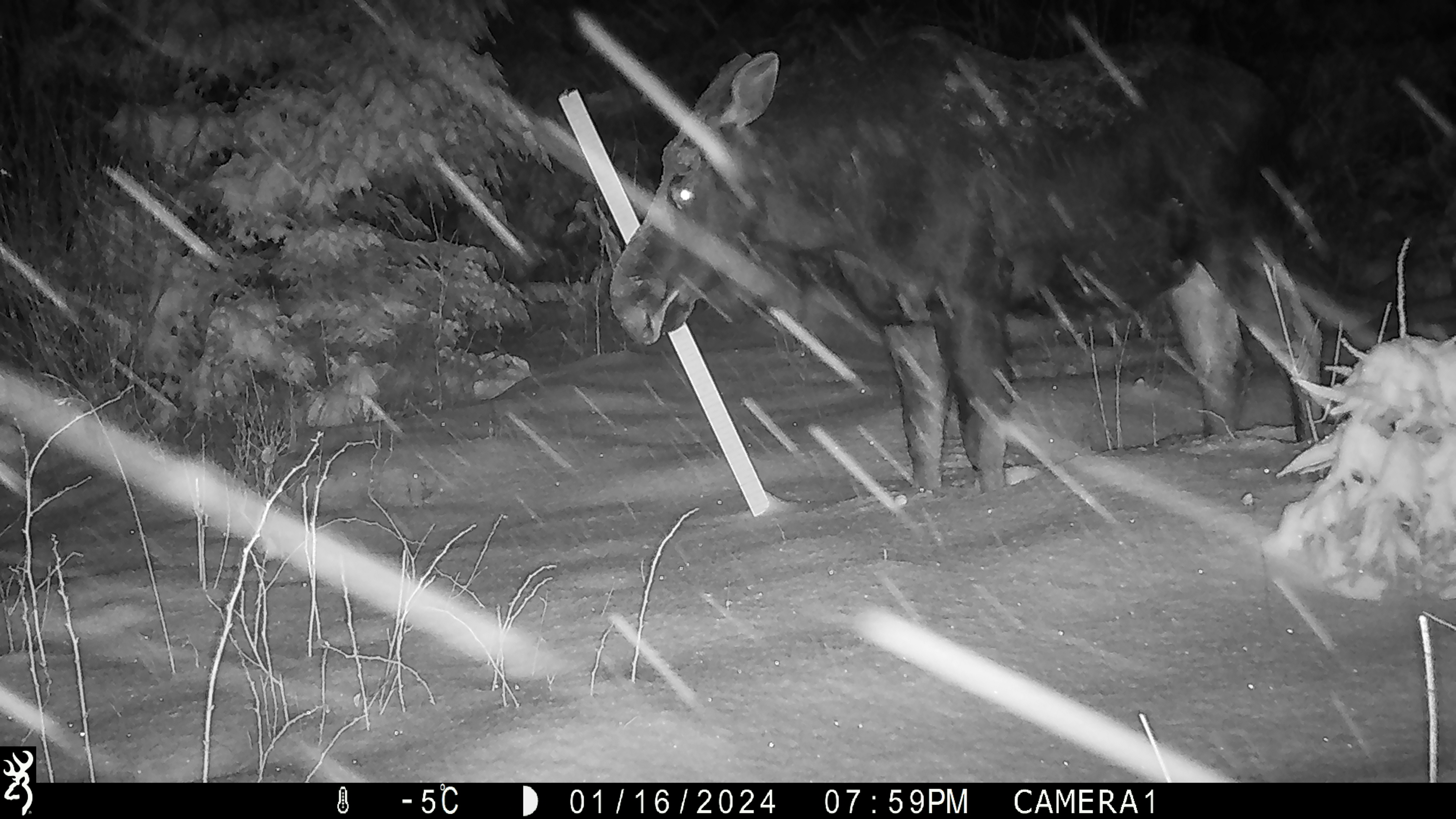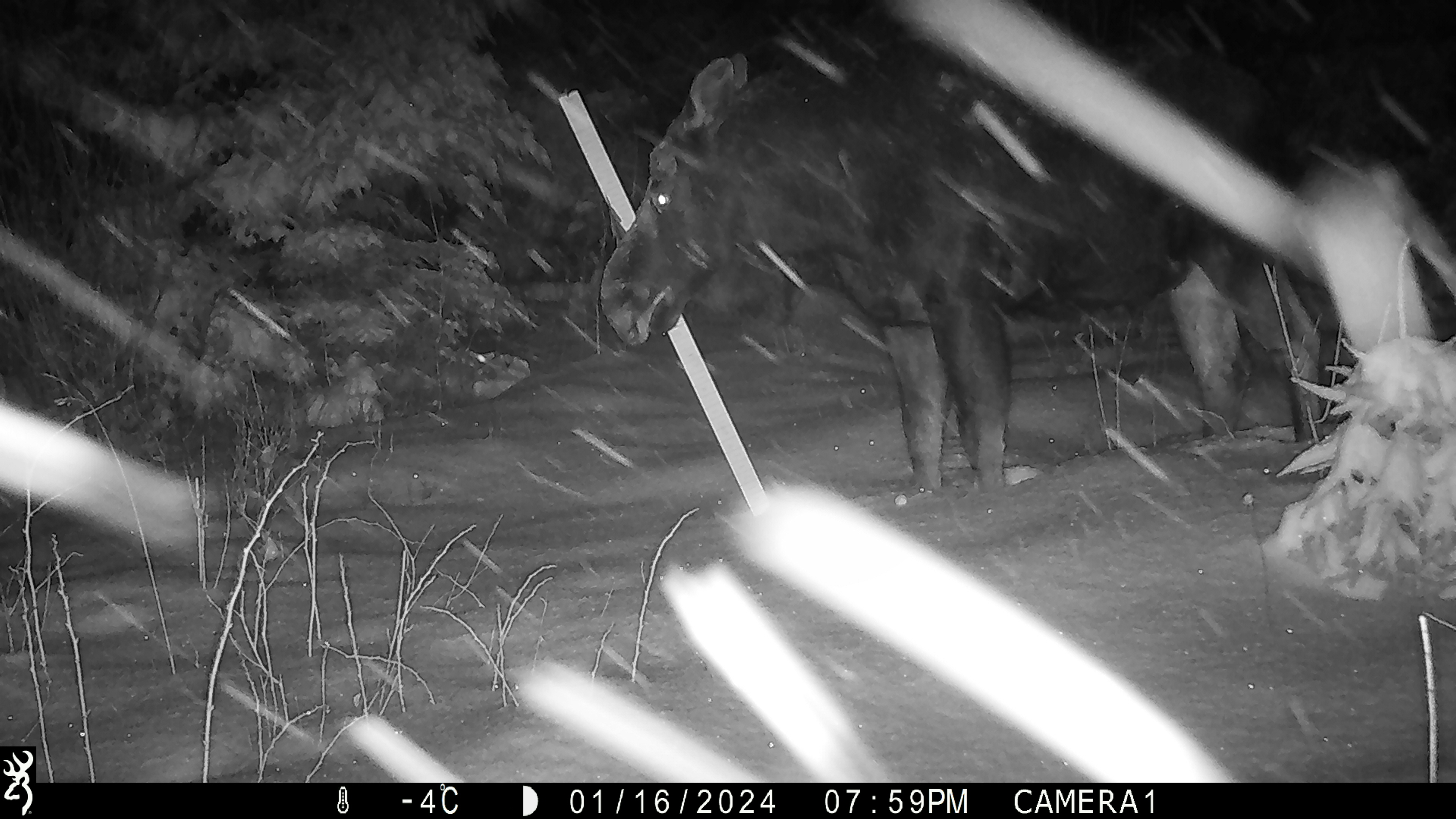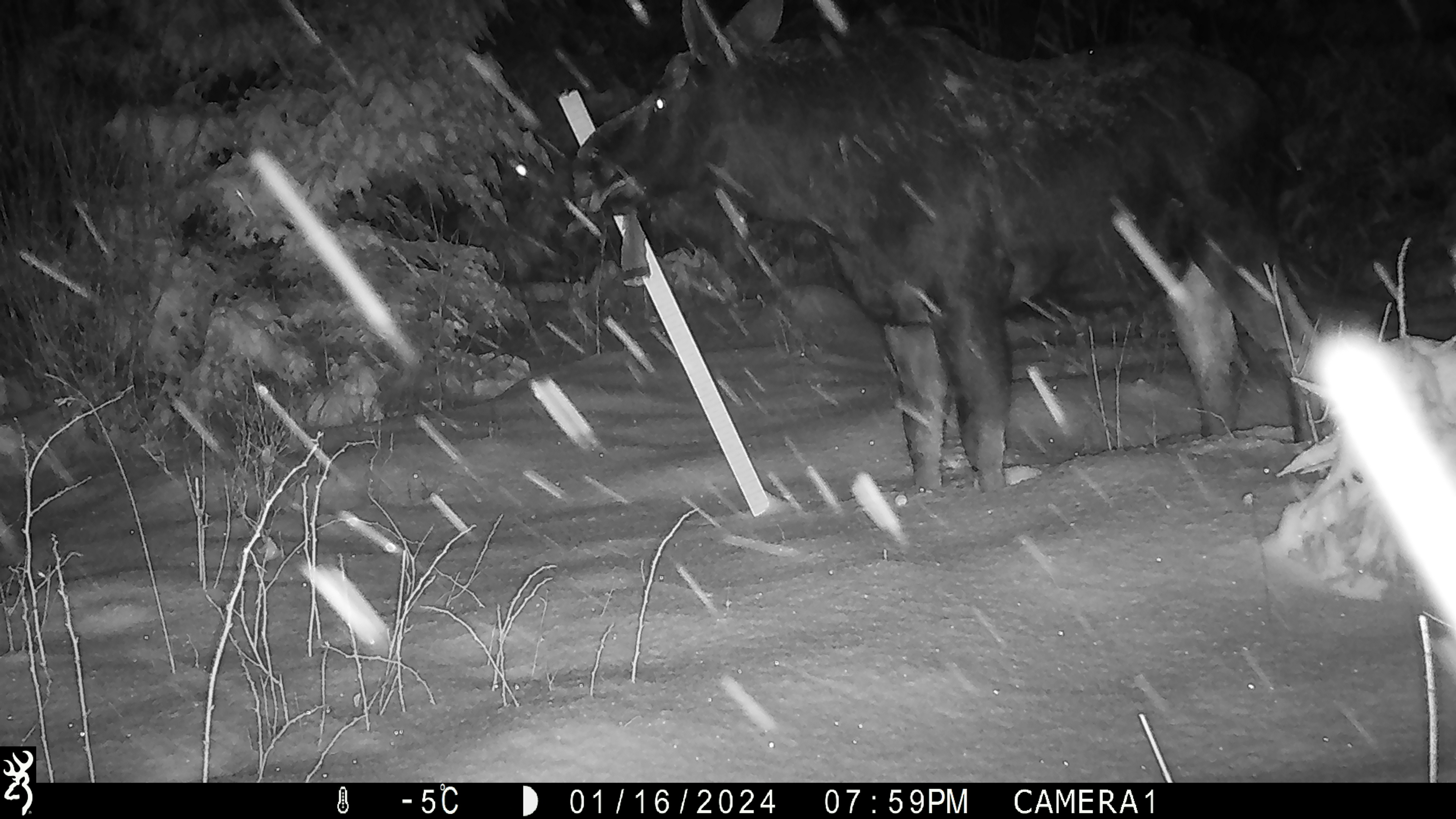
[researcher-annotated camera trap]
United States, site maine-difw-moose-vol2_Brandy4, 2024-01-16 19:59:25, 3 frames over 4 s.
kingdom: Animalia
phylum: Chordata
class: Mammalia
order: Artiodactyla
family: Cervidae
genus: Alces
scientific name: Alces alces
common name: moose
Moose (Alces alces).